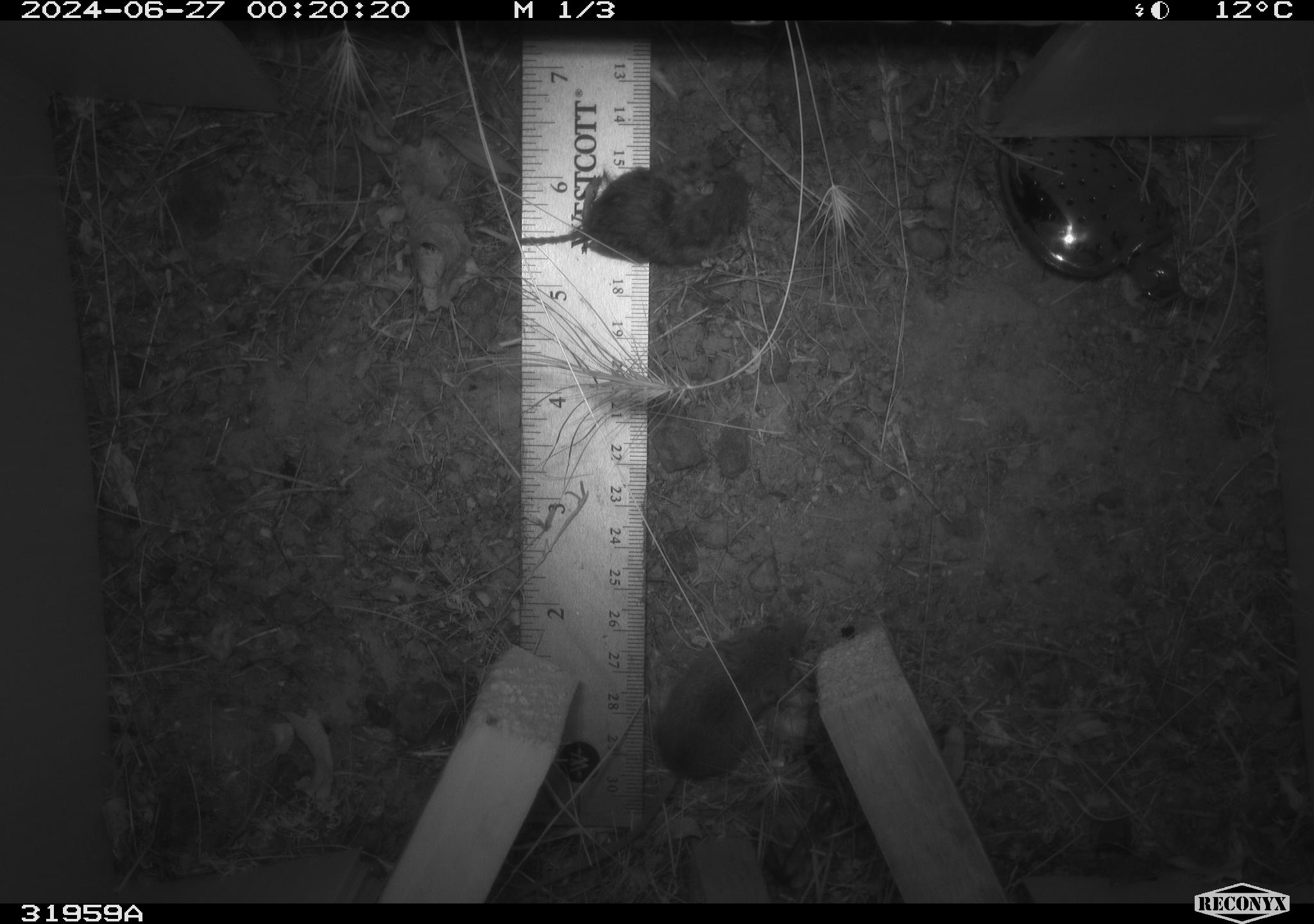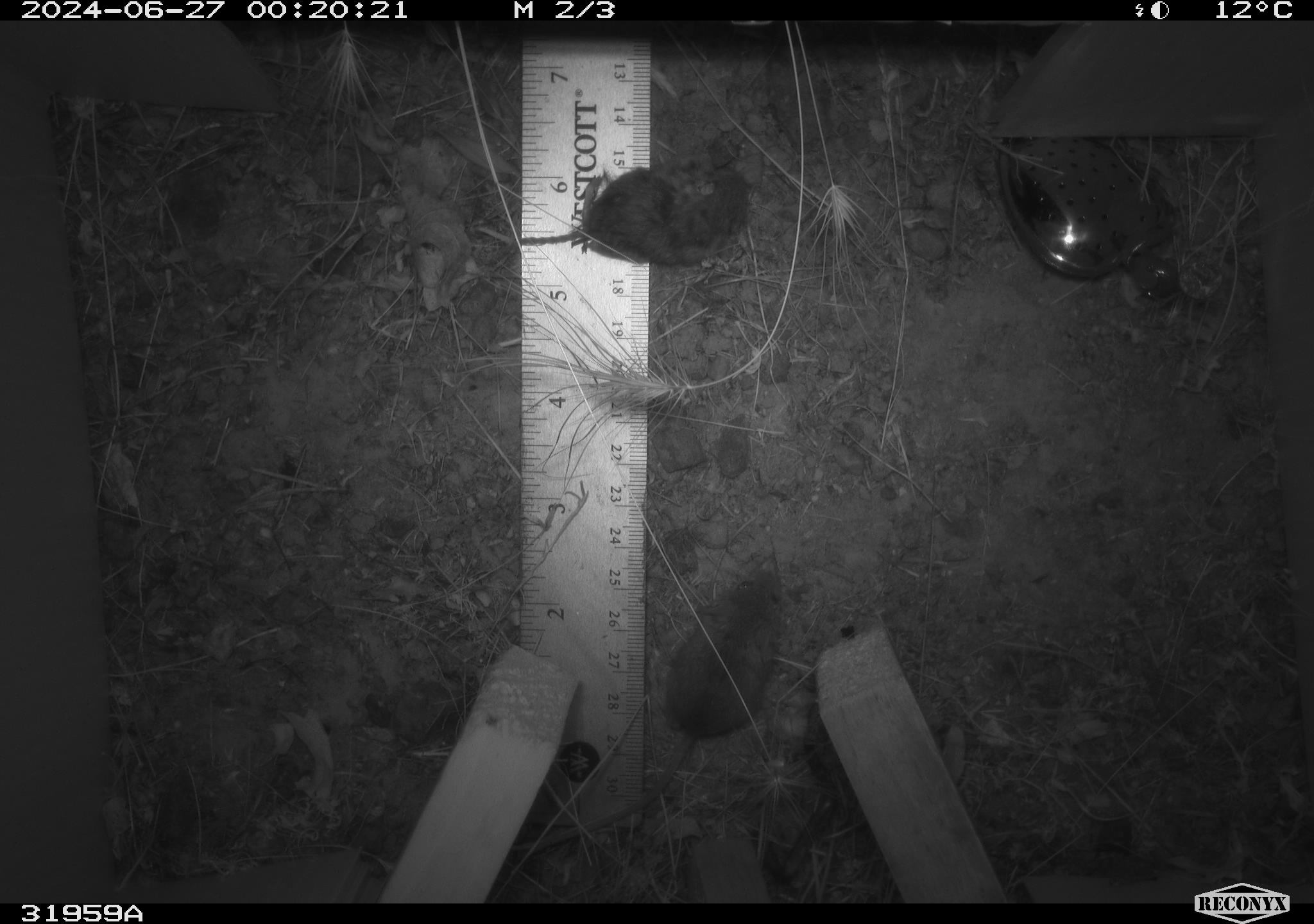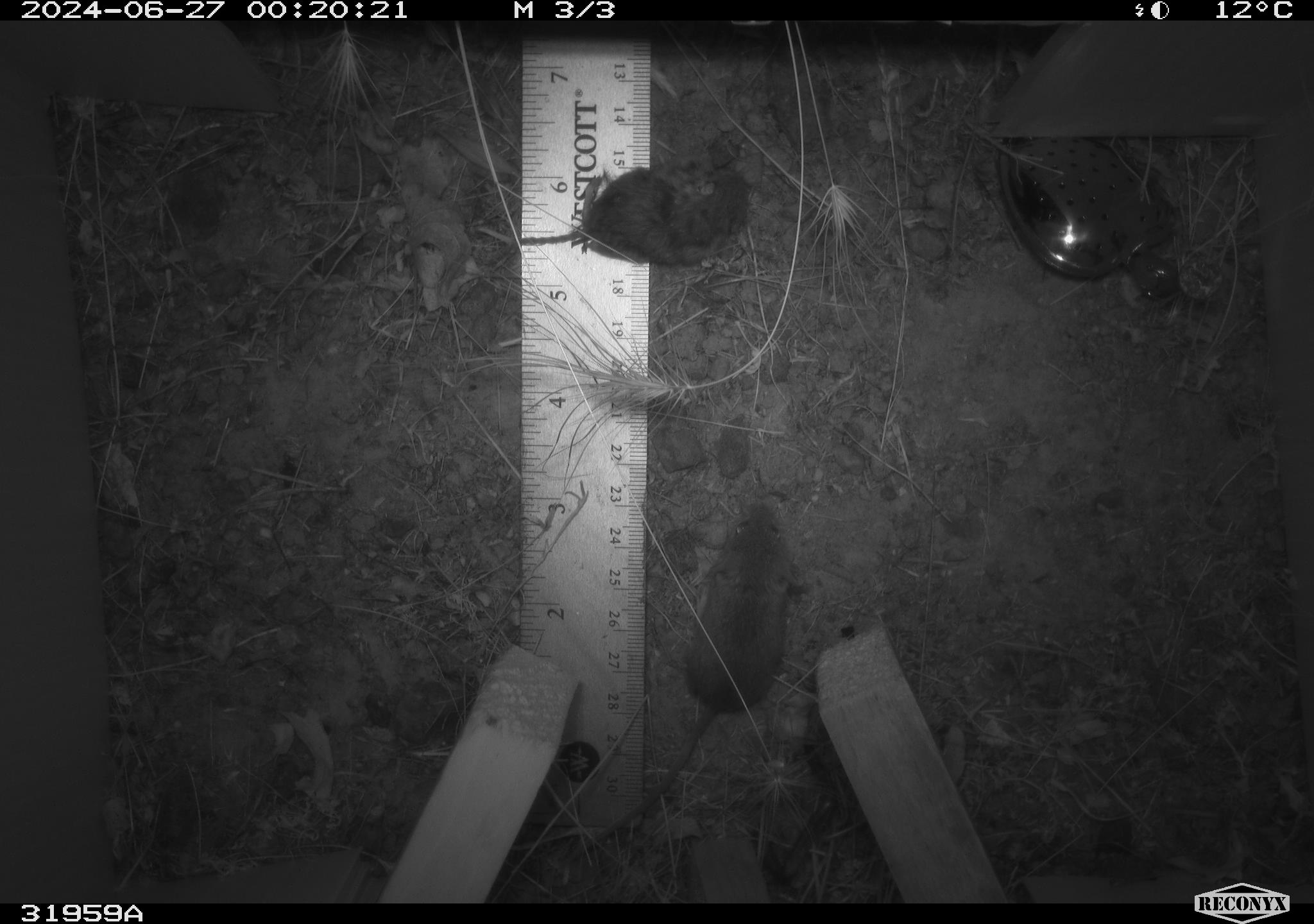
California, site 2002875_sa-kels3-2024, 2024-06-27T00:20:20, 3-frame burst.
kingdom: Animalia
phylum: Chordata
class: Mammalia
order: Rodentia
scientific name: Rodentia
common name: mouse species